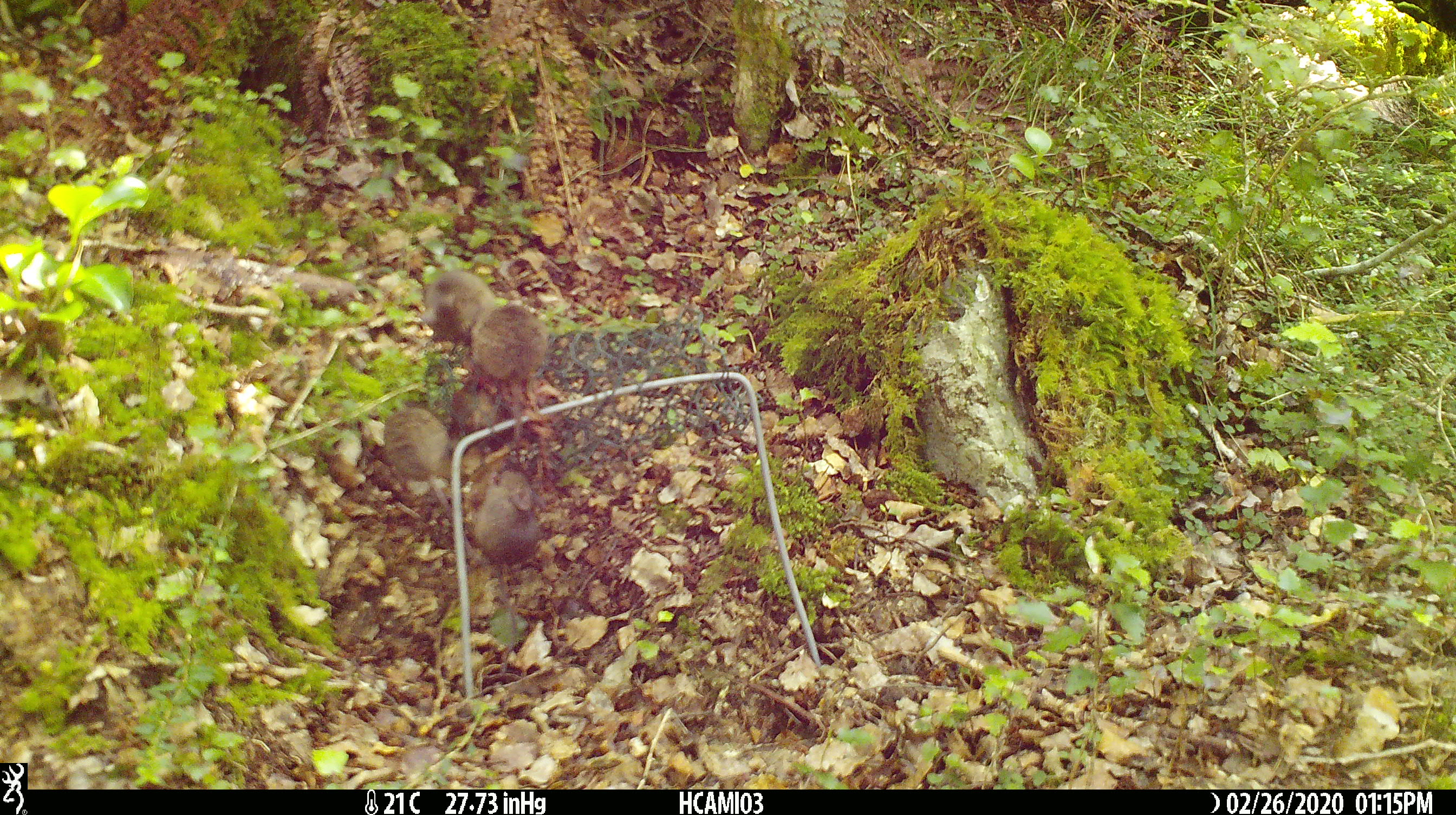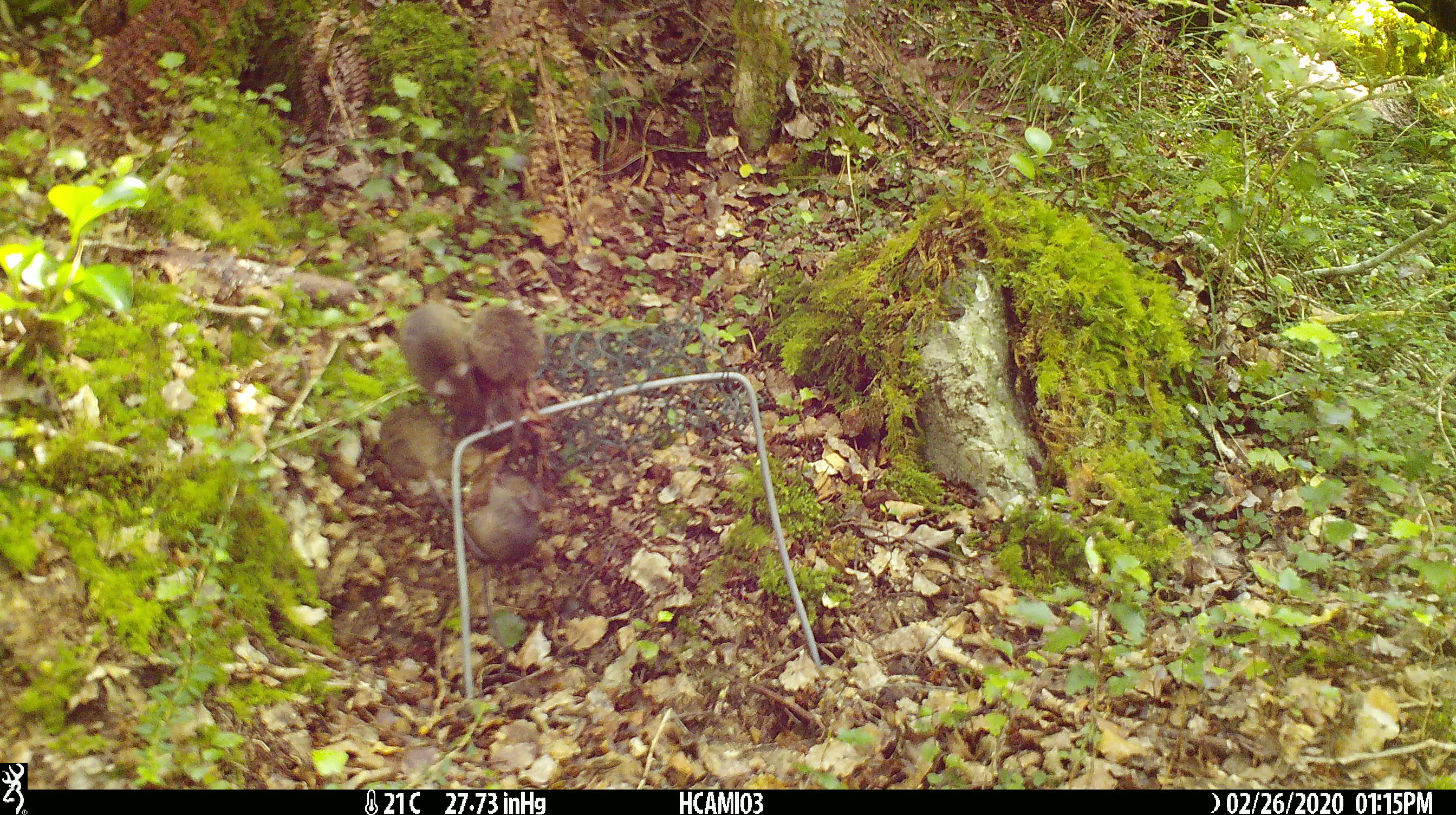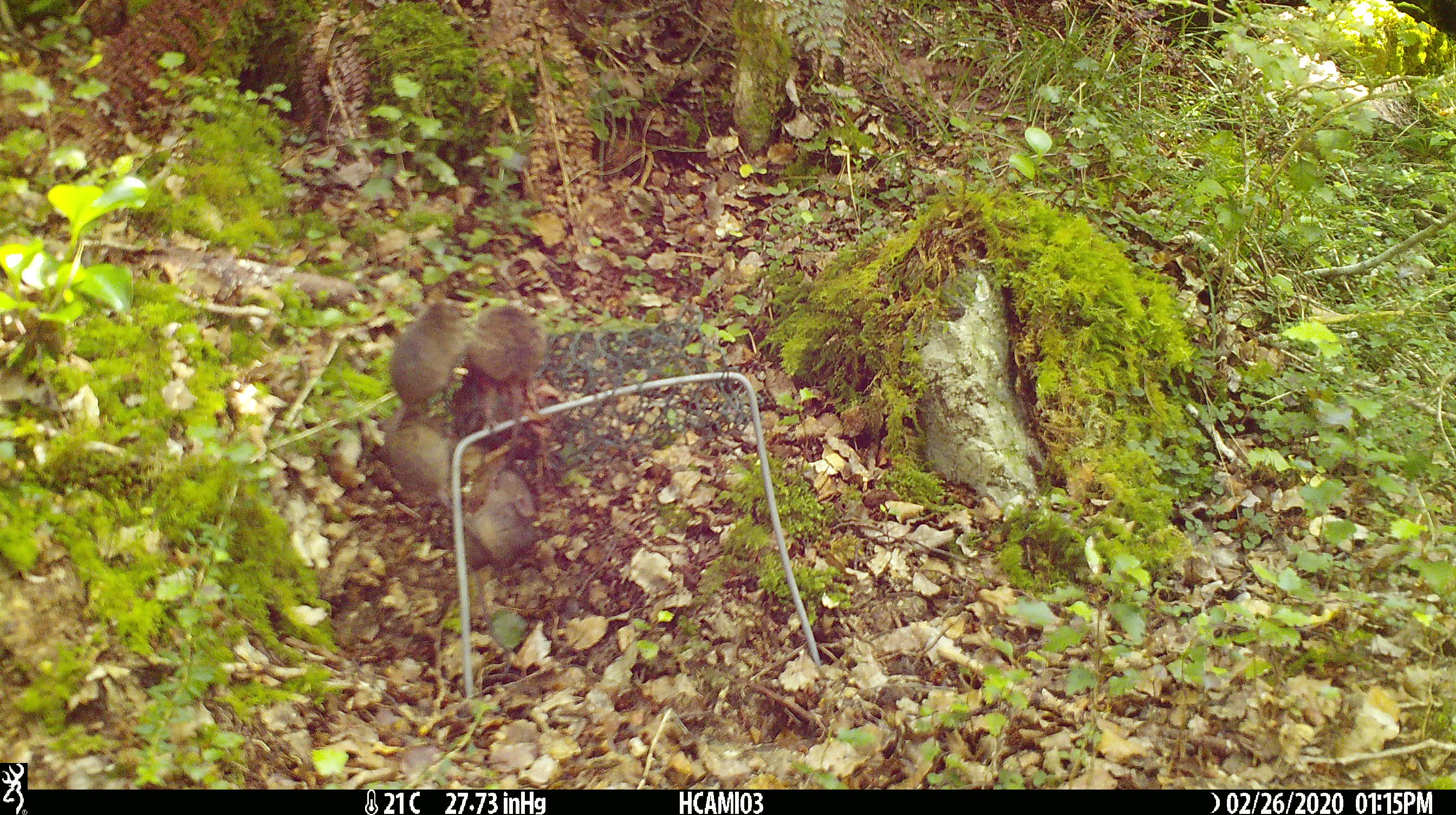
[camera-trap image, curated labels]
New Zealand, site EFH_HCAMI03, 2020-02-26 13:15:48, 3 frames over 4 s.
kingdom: Animalia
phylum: Chordata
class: Mammalia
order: Rodentia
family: Muridae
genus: Mus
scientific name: Mus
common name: mouse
Mouse (Mus).